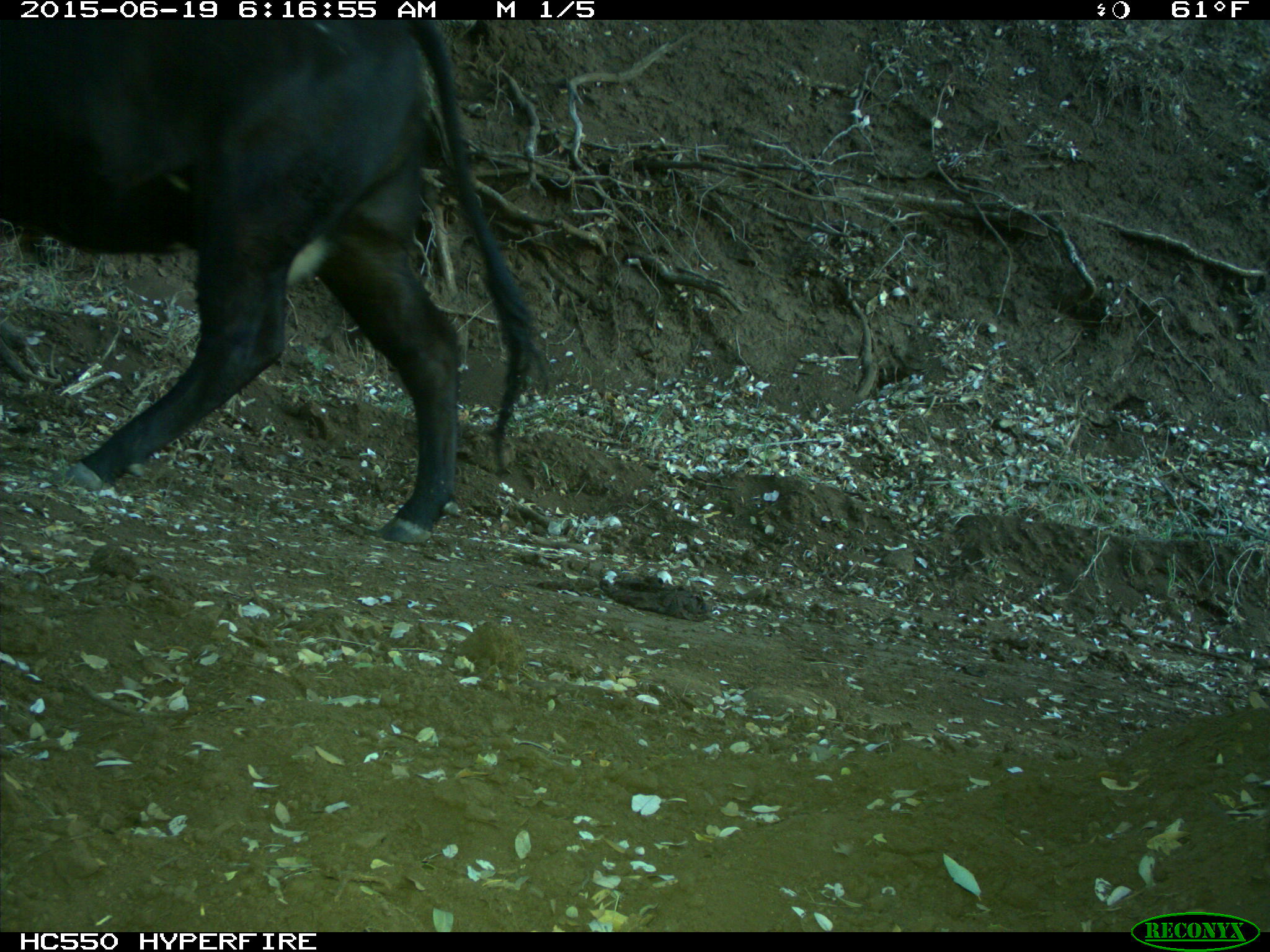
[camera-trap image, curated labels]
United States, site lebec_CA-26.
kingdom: Animalia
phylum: Chordata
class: Mammalia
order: Artiodactyla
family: Bovidae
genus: Bos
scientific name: Bos taurus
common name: domestic cow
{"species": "Bos taurus (domestic cow)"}